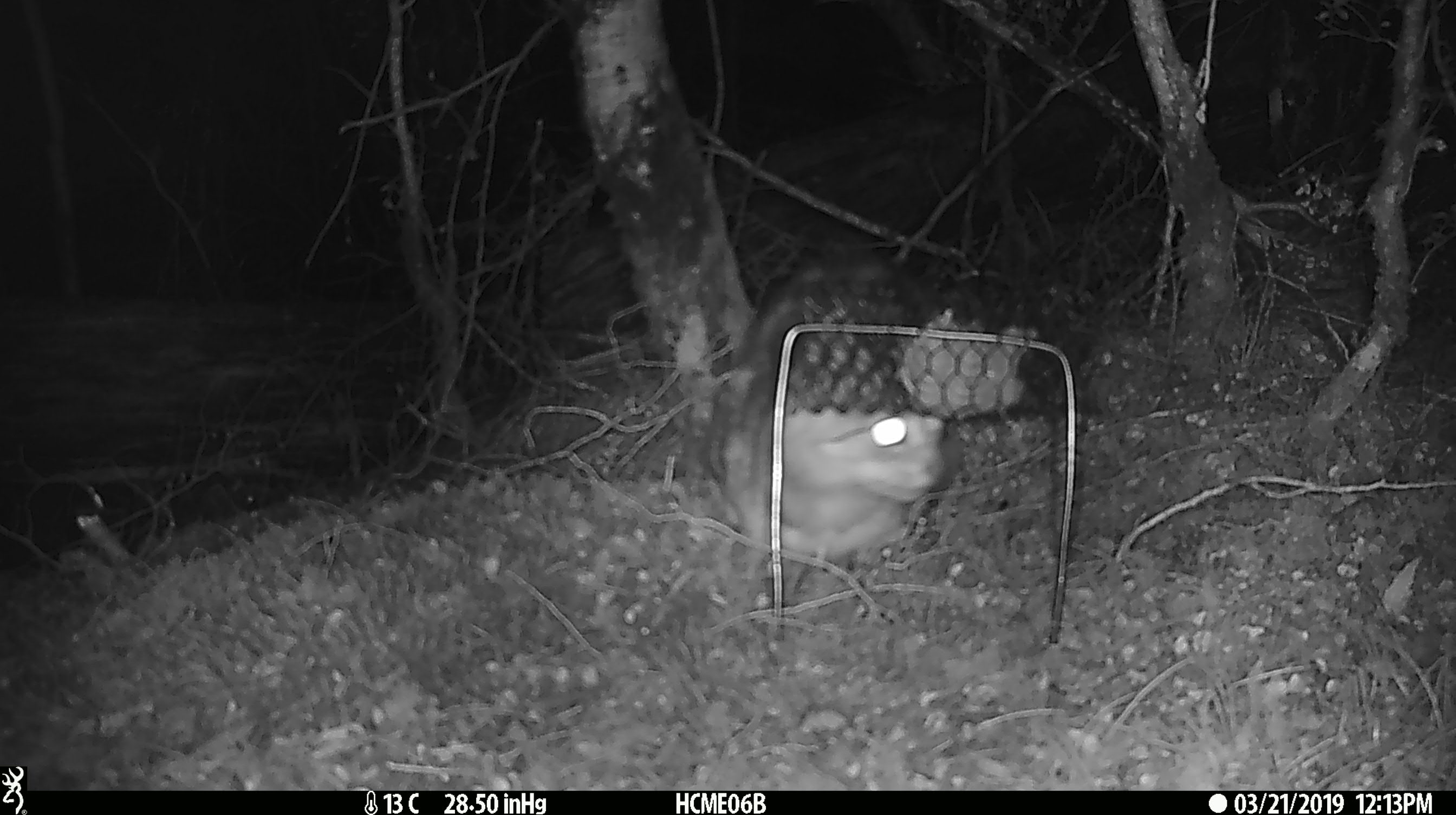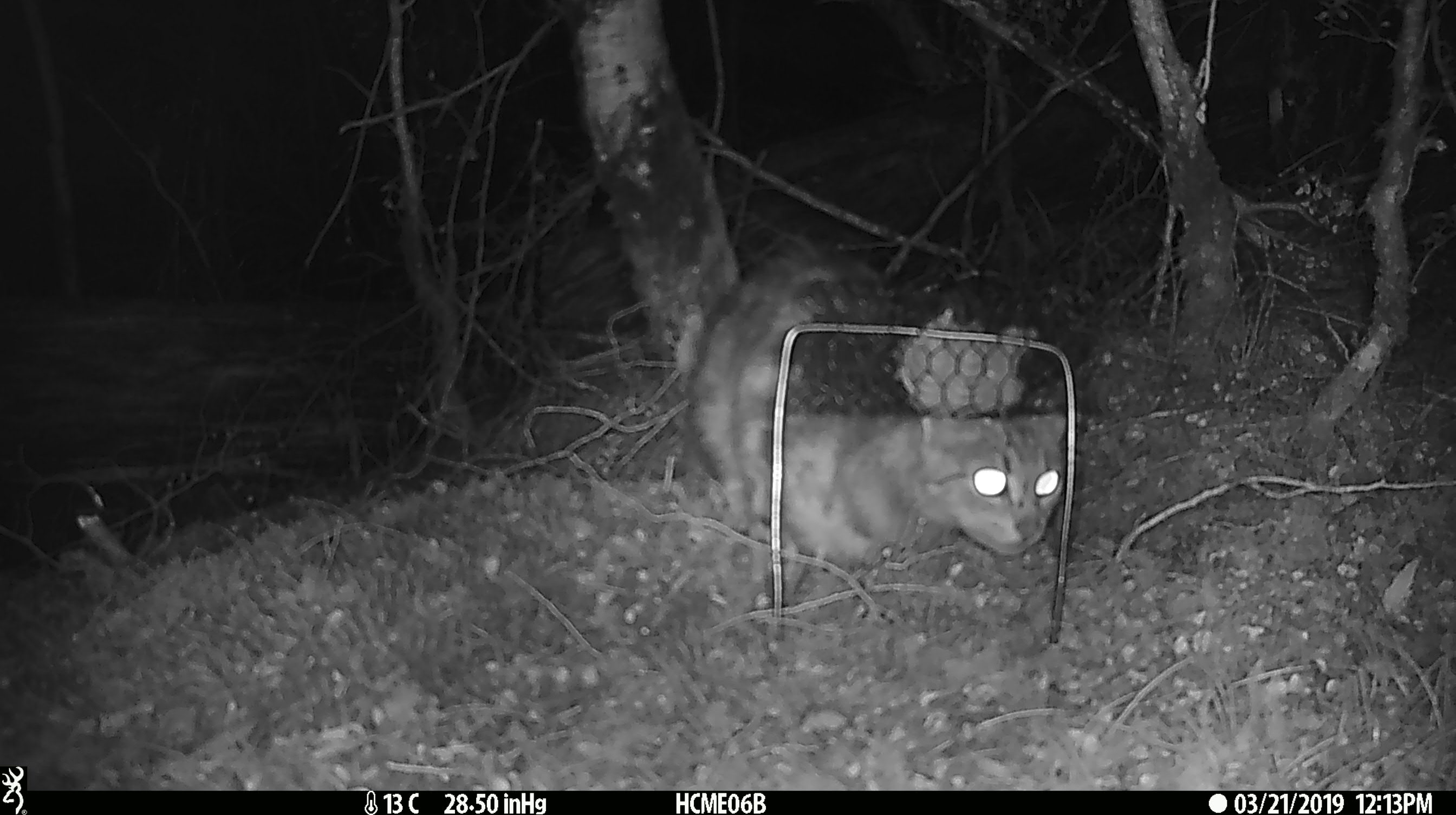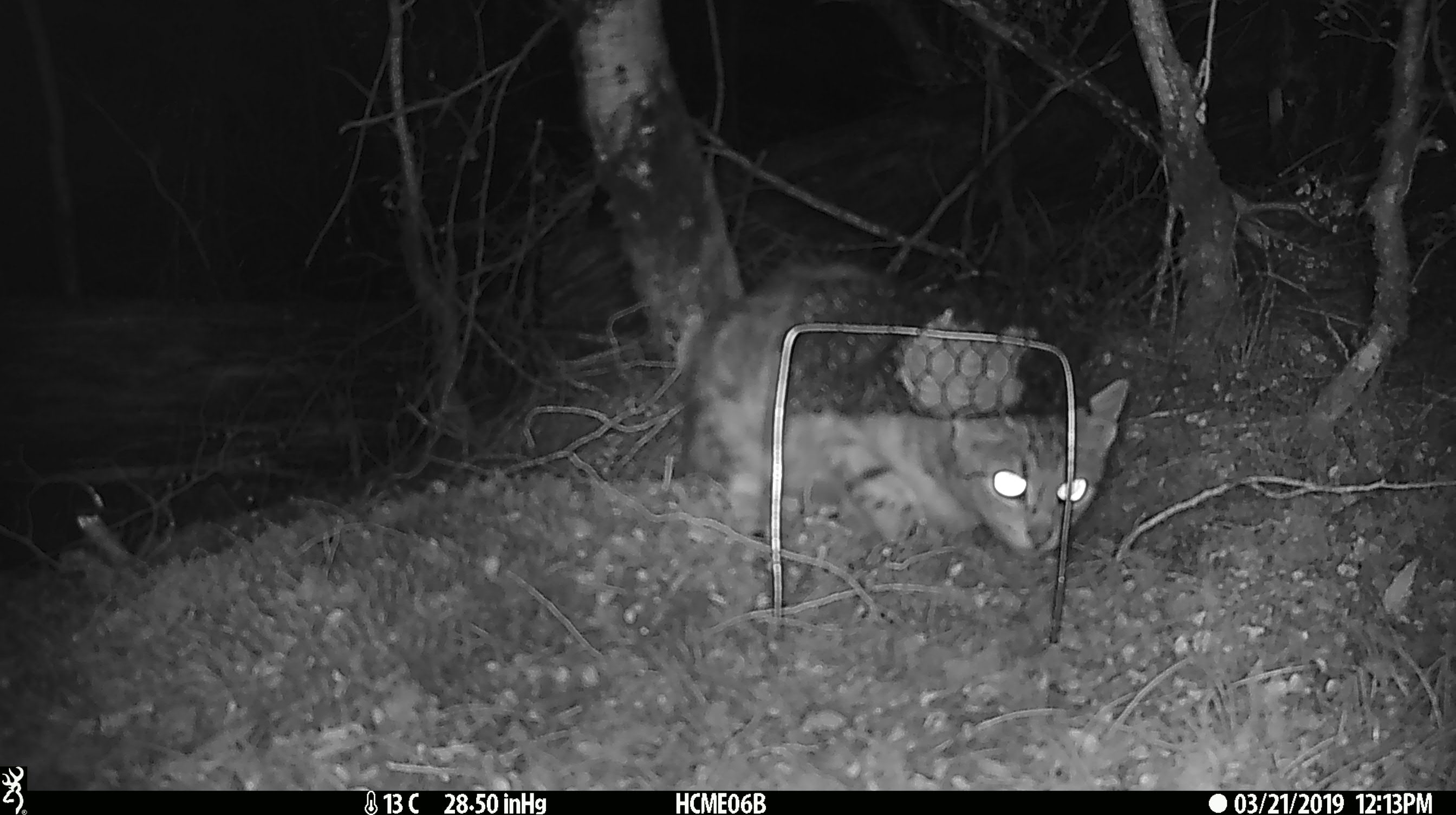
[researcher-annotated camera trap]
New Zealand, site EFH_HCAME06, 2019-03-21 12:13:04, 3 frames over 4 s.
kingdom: Animalia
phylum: Chordata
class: Mammalia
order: Carnivora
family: Felidae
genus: Felis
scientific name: Felis catus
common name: domestic cat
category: cat